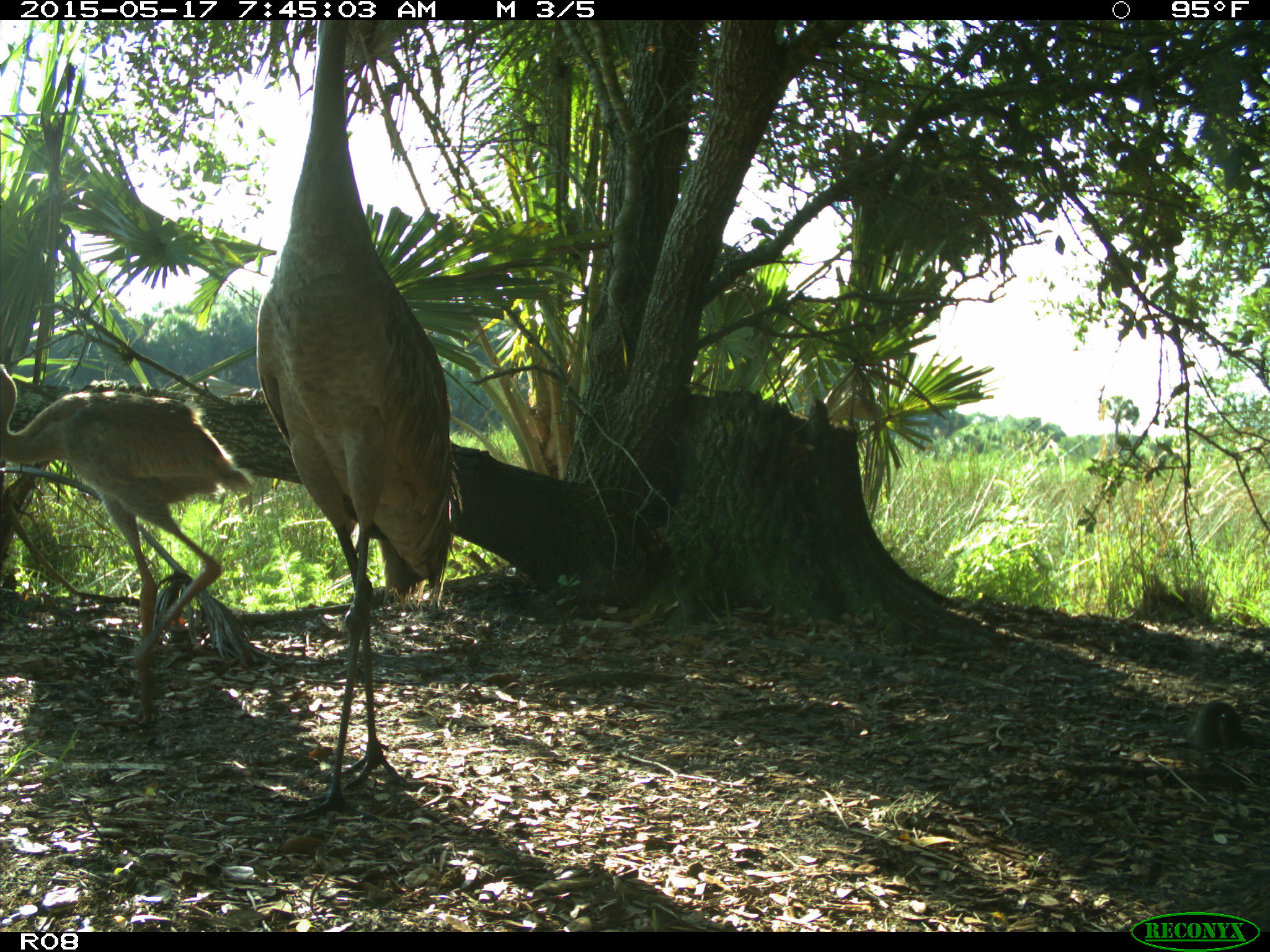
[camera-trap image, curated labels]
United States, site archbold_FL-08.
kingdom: Animalia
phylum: Chordata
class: Aves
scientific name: Aves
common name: birds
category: unidentified bird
Unidentified bird (birds) (Aves).